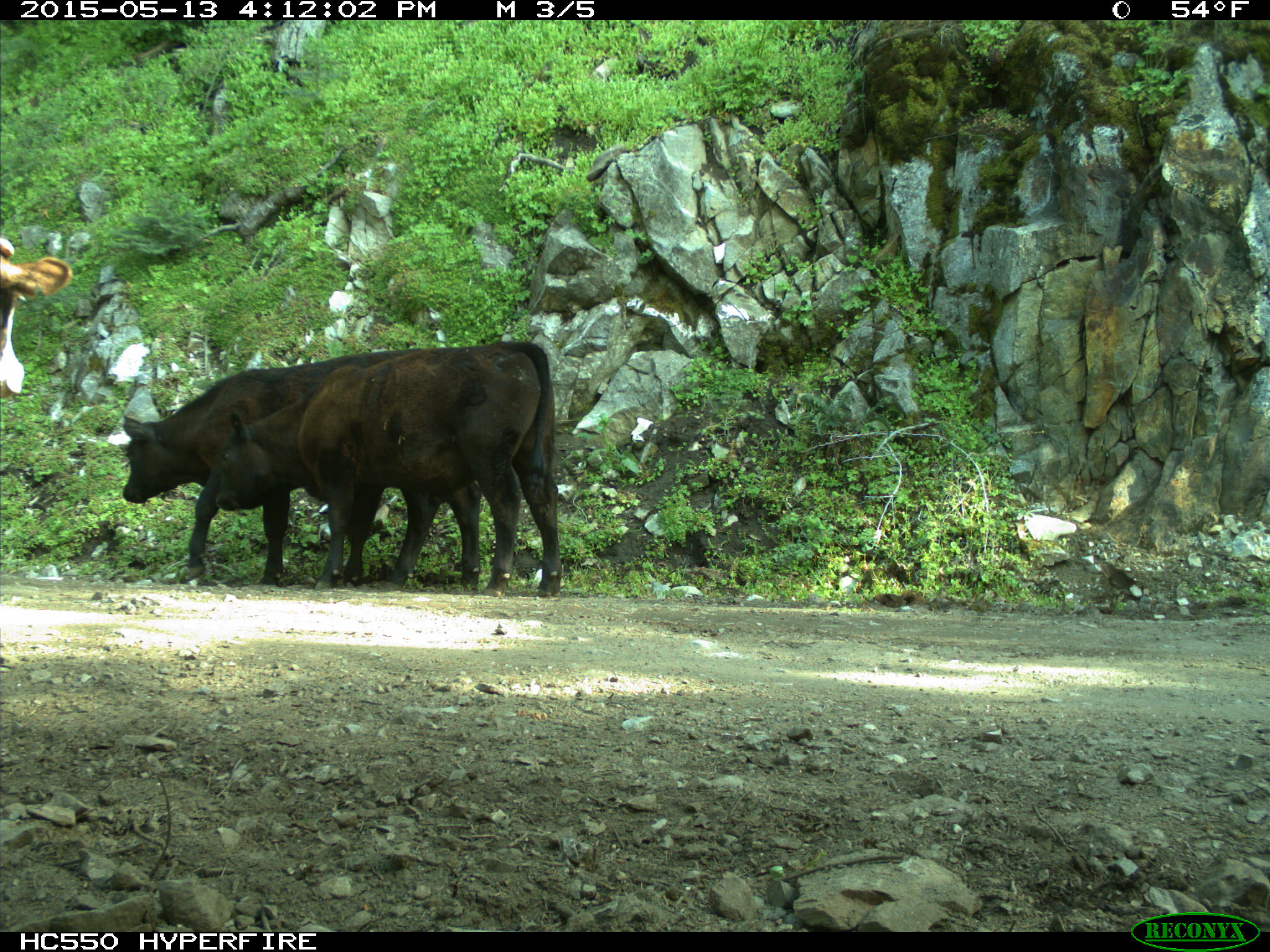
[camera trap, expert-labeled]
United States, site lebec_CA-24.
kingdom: Animalia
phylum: Chordata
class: Mammalia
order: Artiodactyla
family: Bovidae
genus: Bos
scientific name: Bos taurus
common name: domestic cow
Bos taurus (domestic cow).